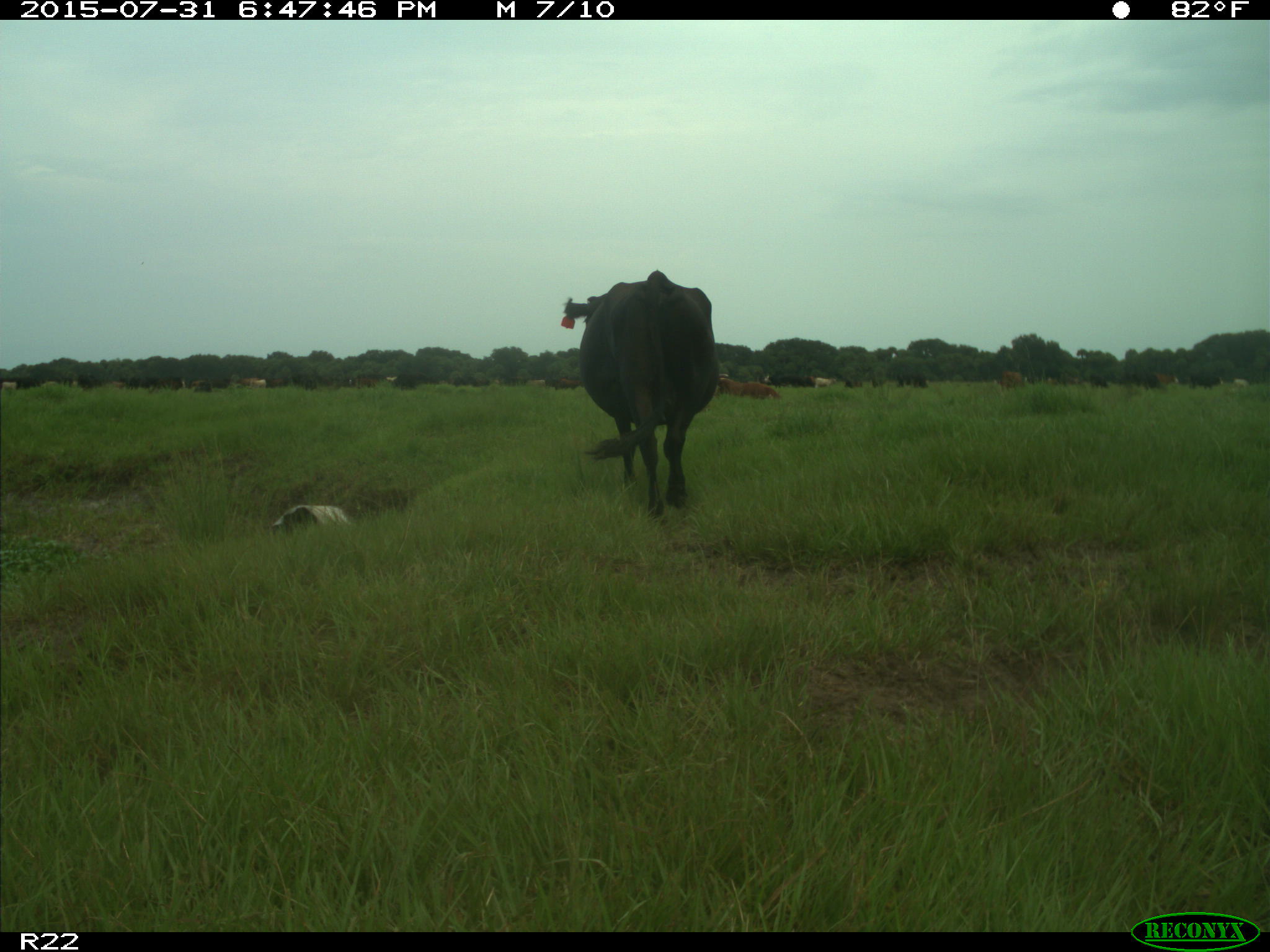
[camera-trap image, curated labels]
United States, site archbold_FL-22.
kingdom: Animalia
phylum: Chordata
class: Mammalia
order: Artiodactyla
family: Bovidae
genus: Bos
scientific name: Bos taurus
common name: domestic cow